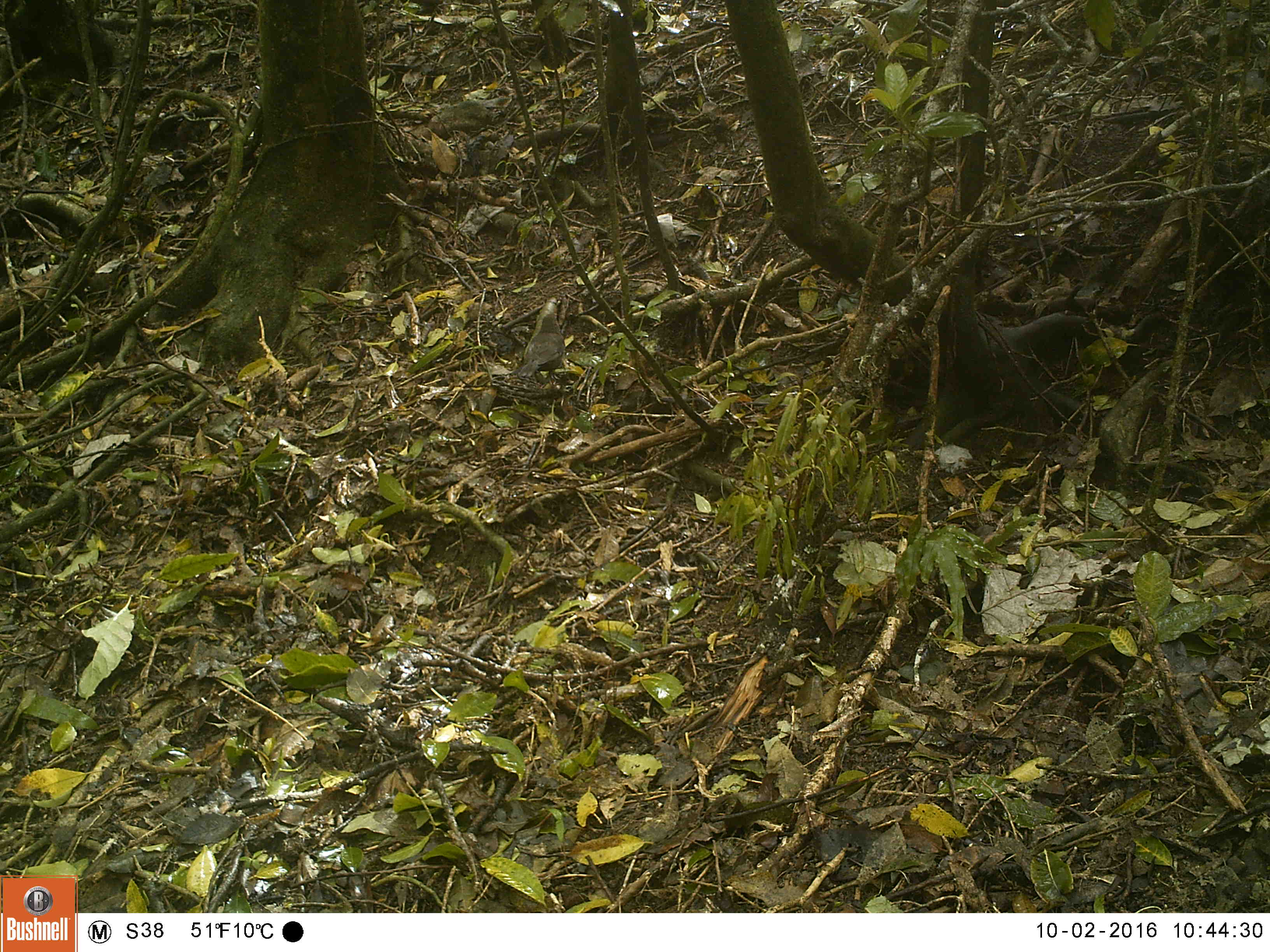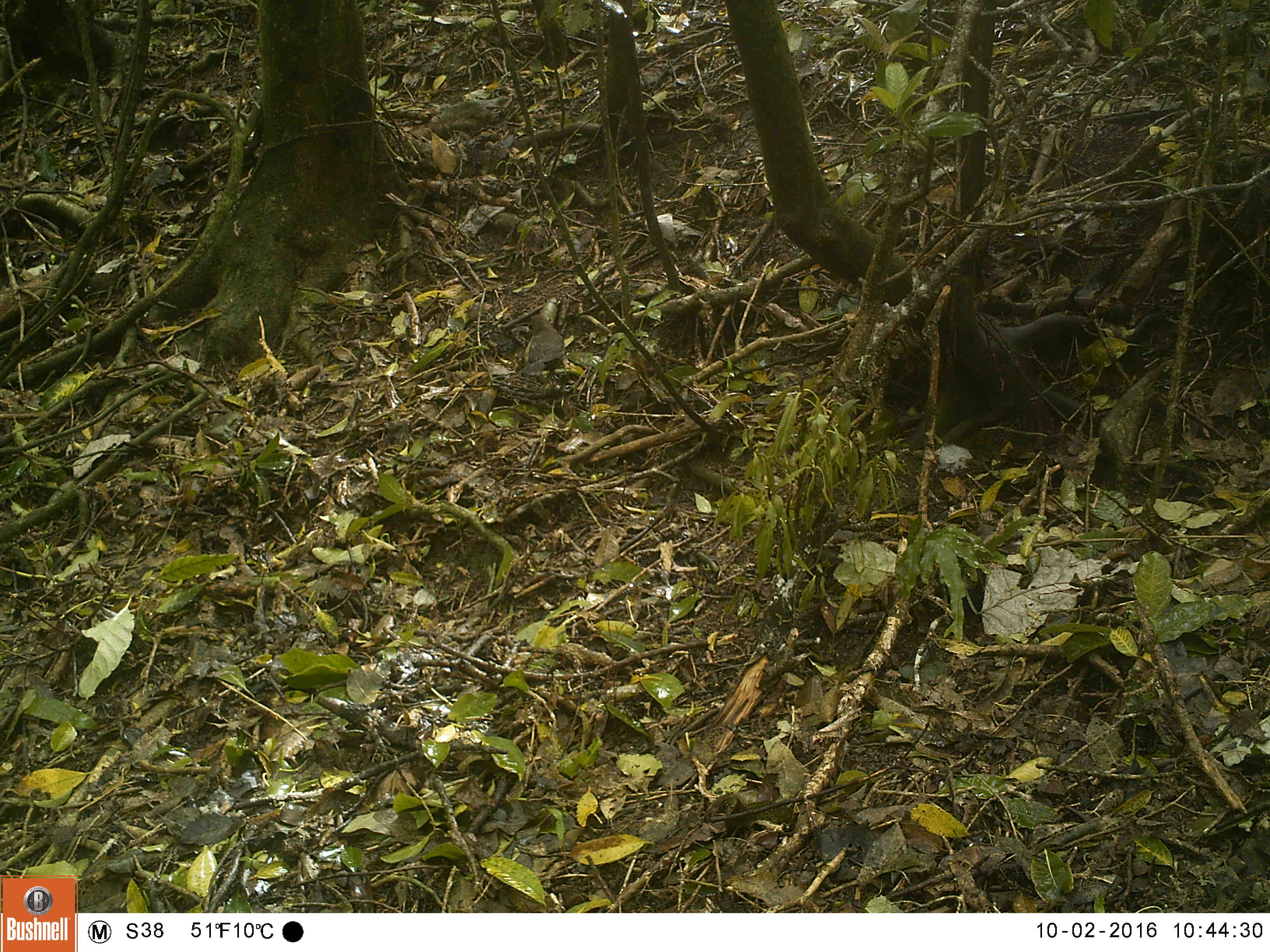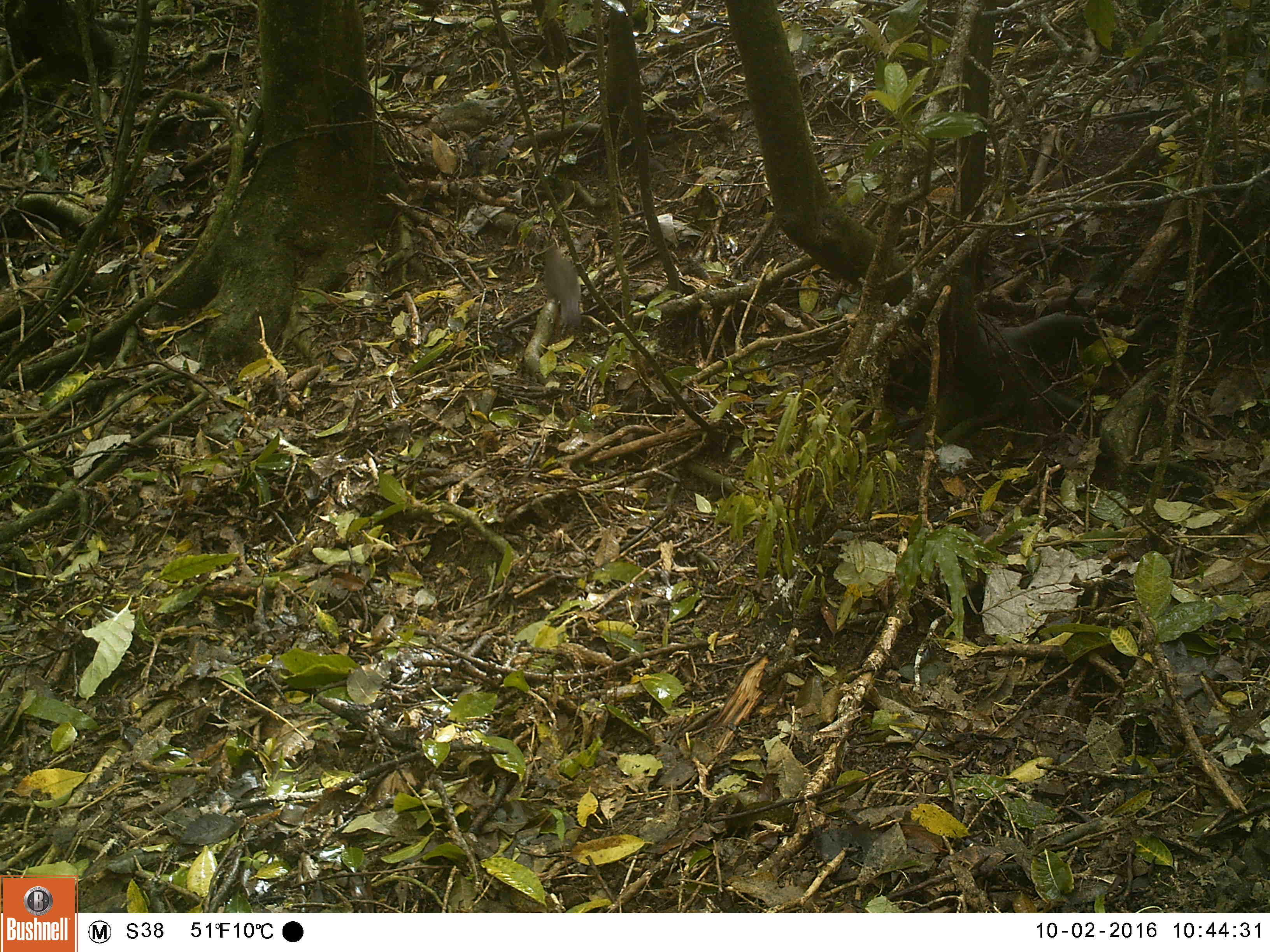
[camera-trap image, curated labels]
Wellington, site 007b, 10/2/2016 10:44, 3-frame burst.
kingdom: Animalia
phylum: Chordata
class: Aves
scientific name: Aves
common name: bird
Bird (Aves).